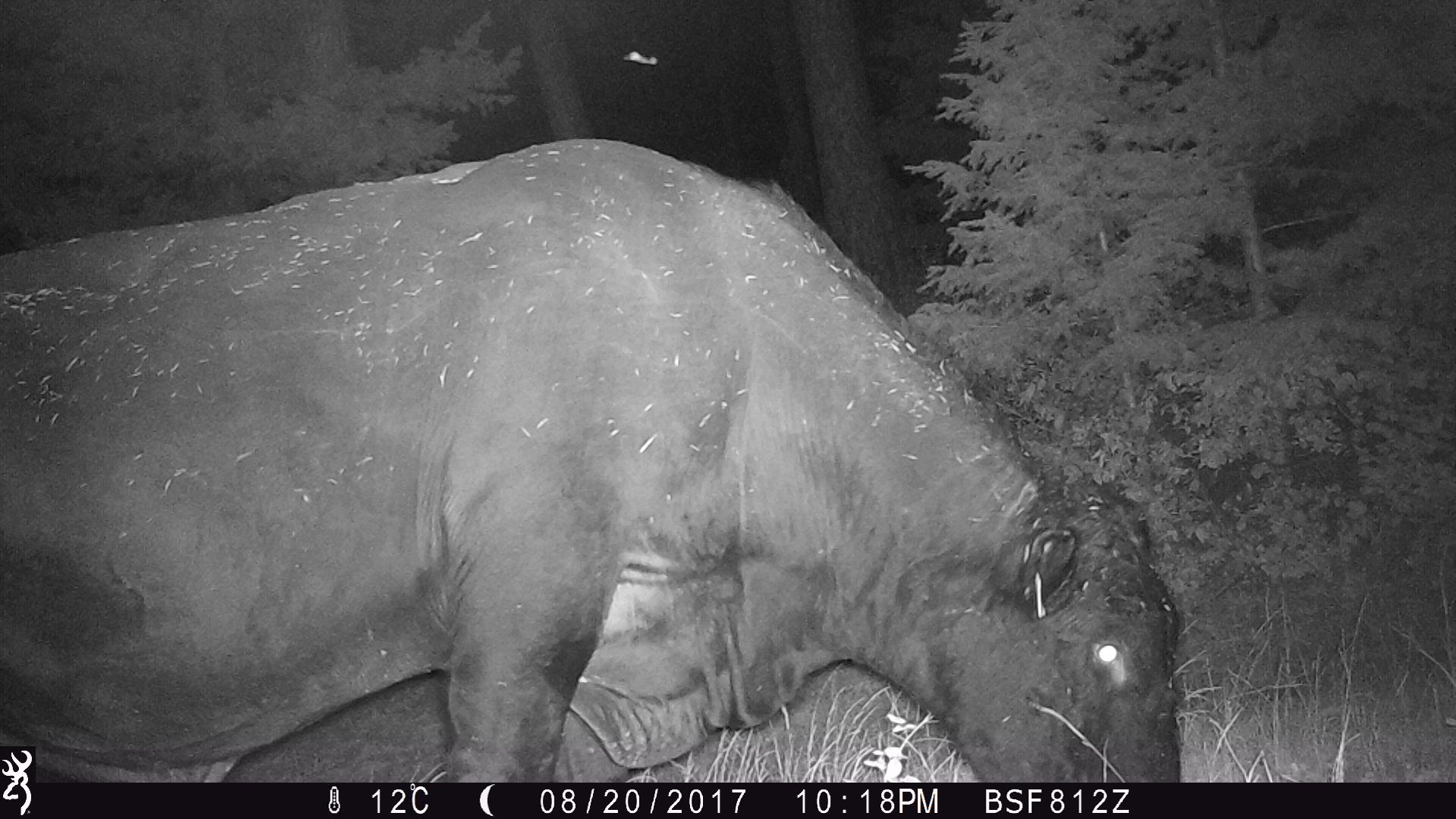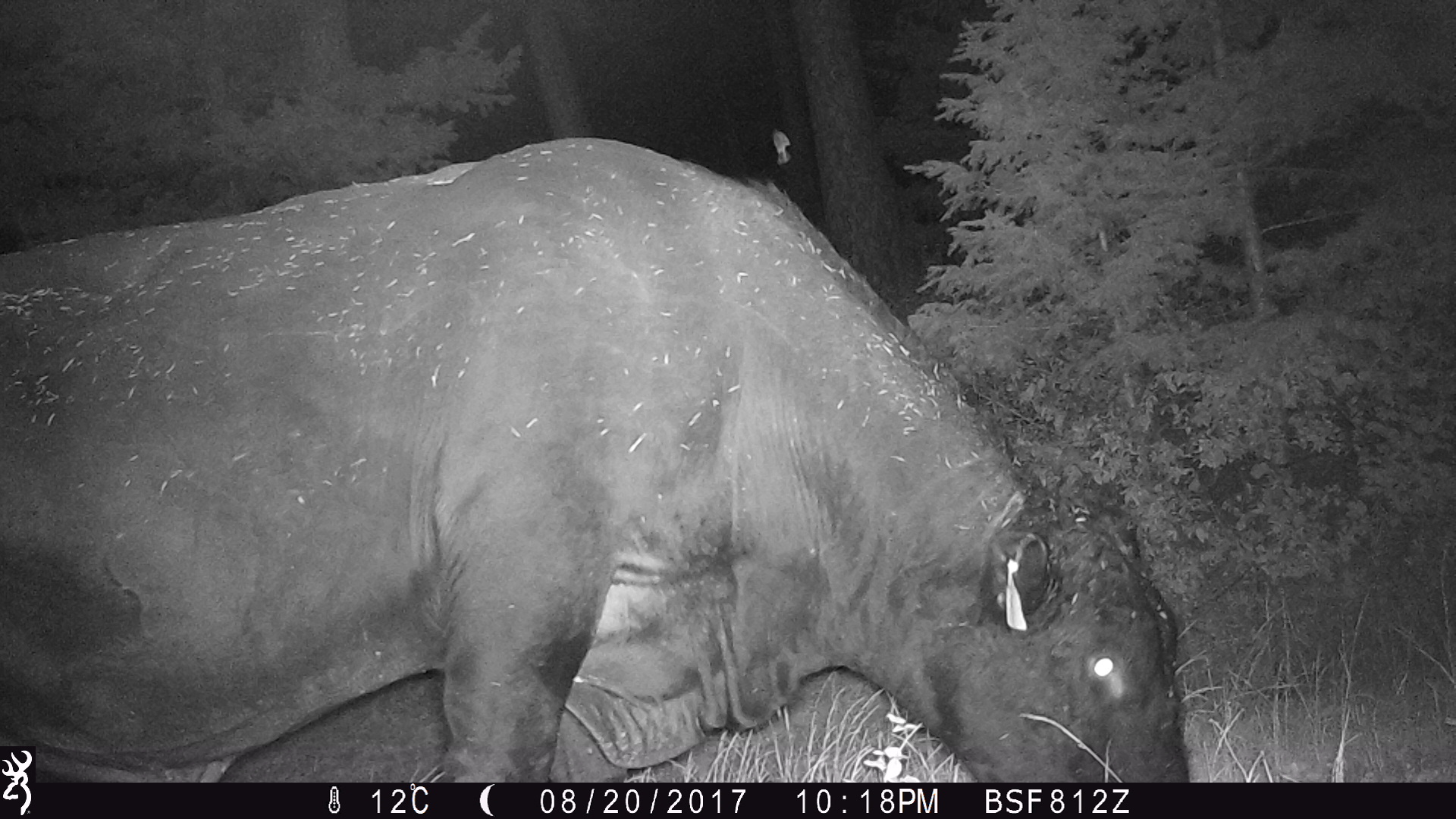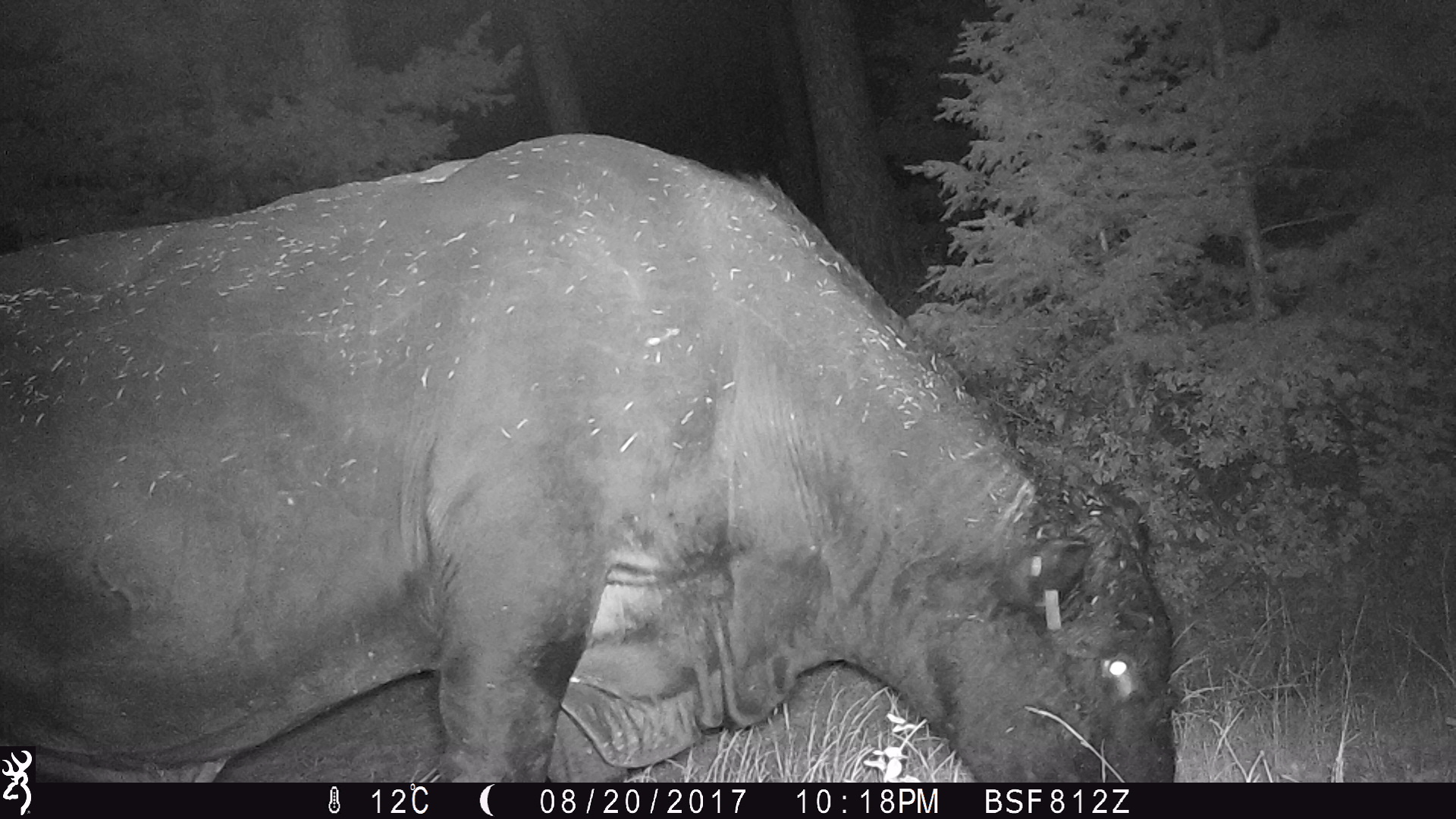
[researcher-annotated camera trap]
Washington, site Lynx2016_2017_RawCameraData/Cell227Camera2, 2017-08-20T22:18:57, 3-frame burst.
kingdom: Animalia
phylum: Chordata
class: Mammalia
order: Artiodactyla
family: Bovidae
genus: Bos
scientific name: Bos taurus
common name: domestic cattle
Domestic cattle (Bos taurus). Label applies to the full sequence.